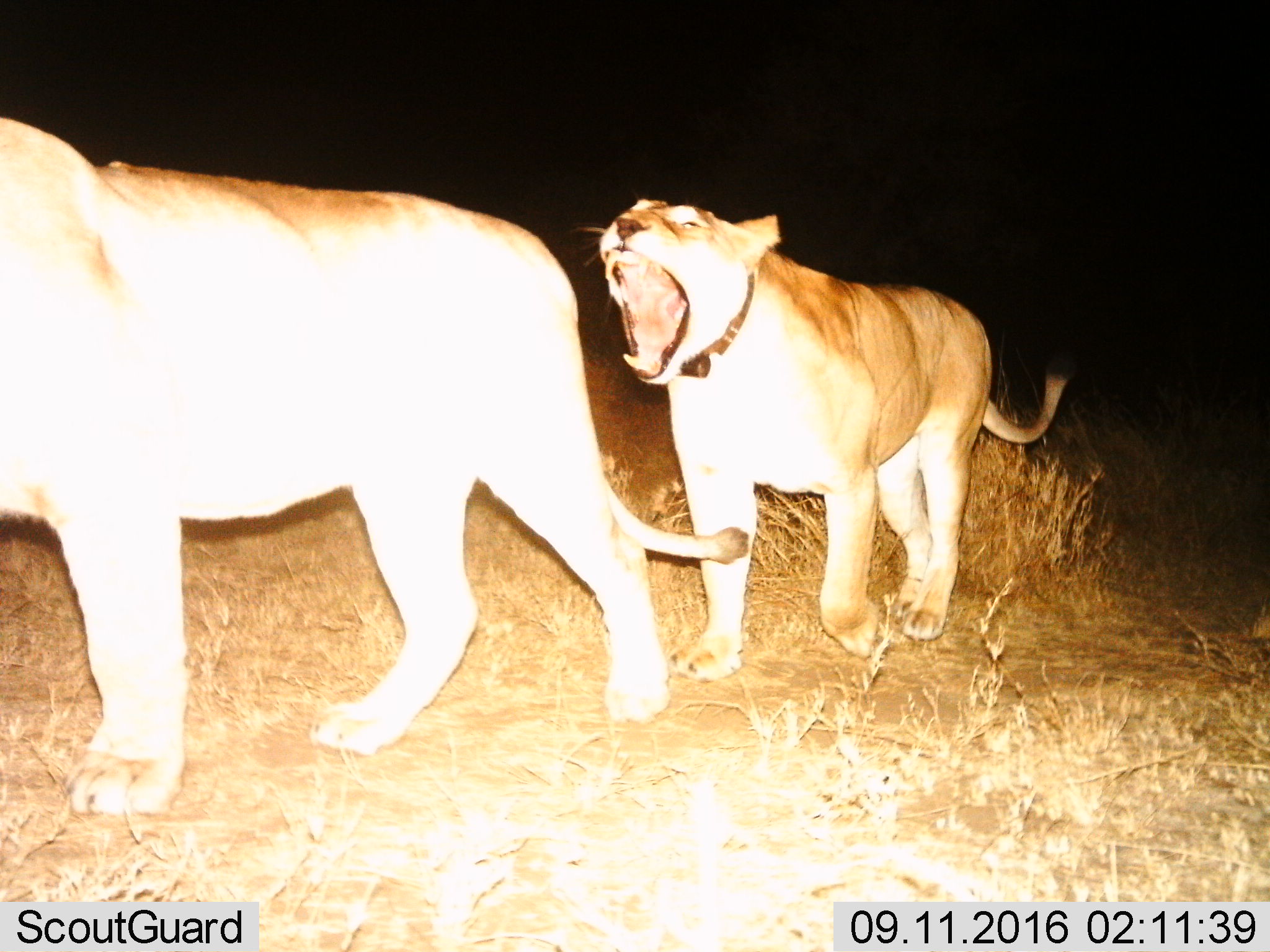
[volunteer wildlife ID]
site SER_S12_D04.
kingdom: Animalia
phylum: Chordata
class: Mammalia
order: Carnivora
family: Felidae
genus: Panthera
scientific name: Panthera leo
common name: lion female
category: lionfemale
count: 2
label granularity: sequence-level